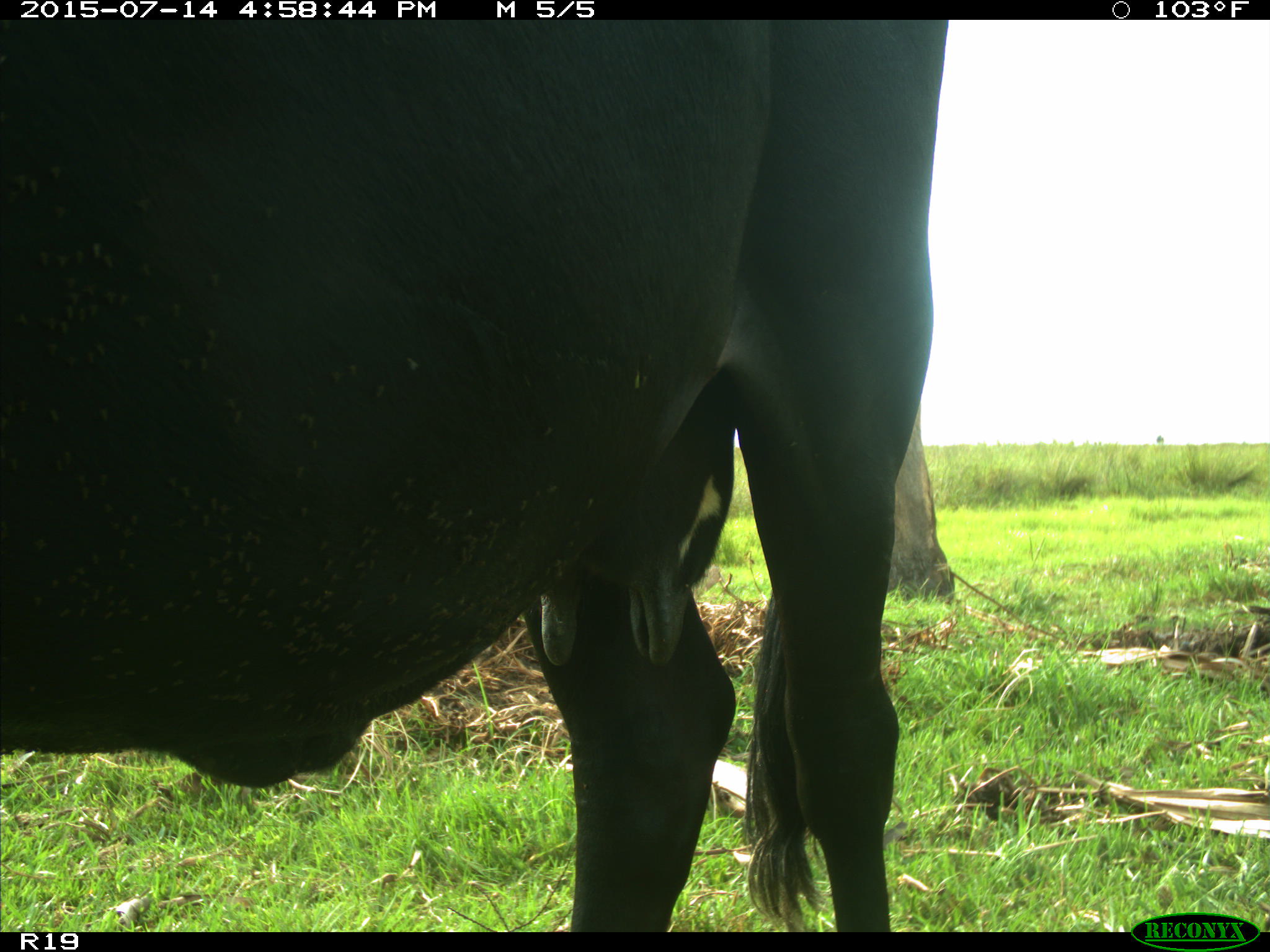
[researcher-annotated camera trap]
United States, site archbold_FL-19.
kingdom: Animalia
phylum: Chordata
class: Mammalia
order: Artiodactyla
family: Bovidae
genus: Bos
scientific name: Bos taurus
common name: domestic cow